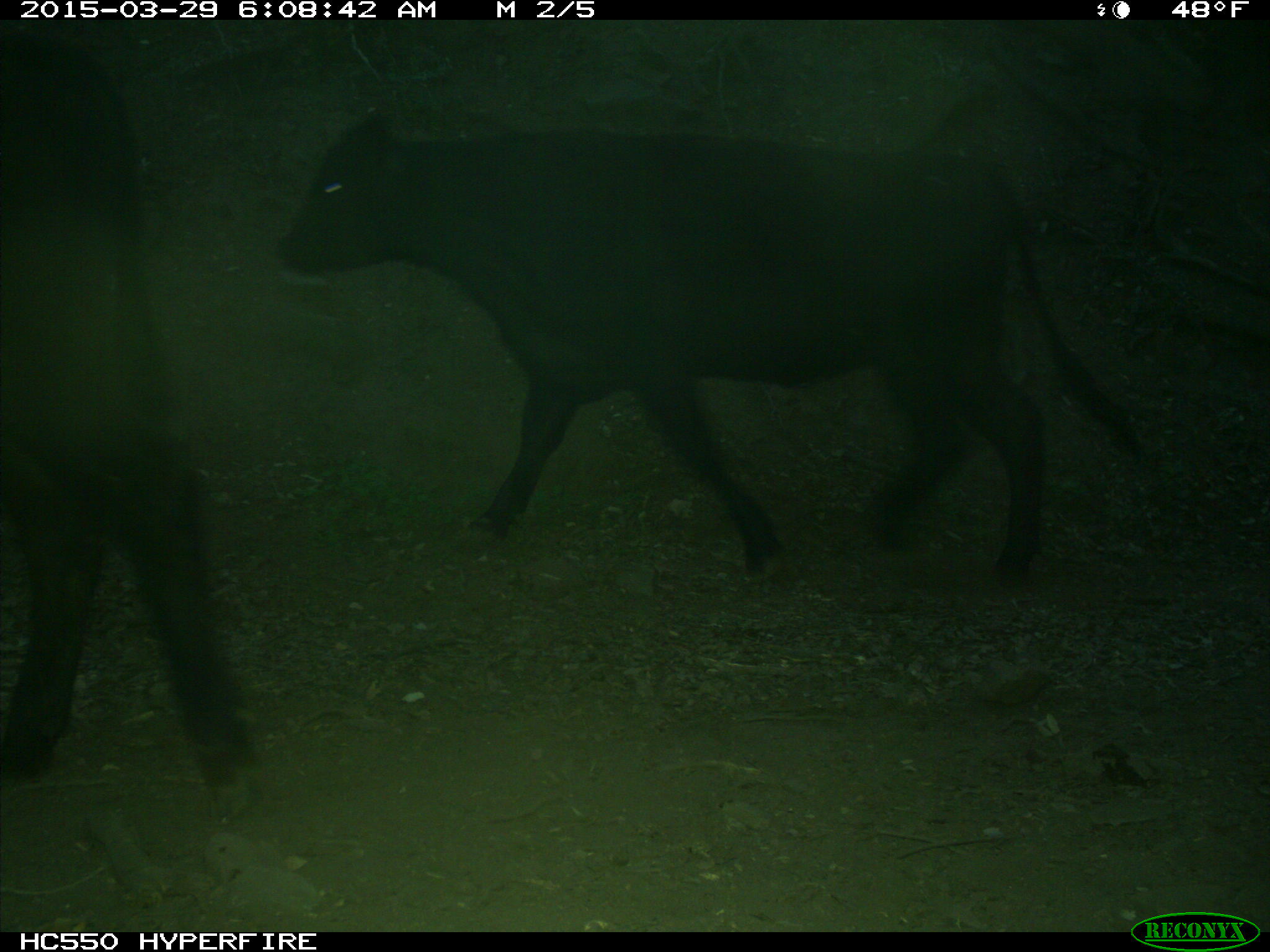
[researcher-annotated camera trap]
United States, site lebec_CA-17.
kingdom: Animalia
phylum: Chordata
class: Mammalia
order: Artiodactyla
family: Bovidae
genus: Bos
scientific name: Bos taurus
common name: domestic cow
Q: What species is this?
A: Bos taurus (domestic cow).